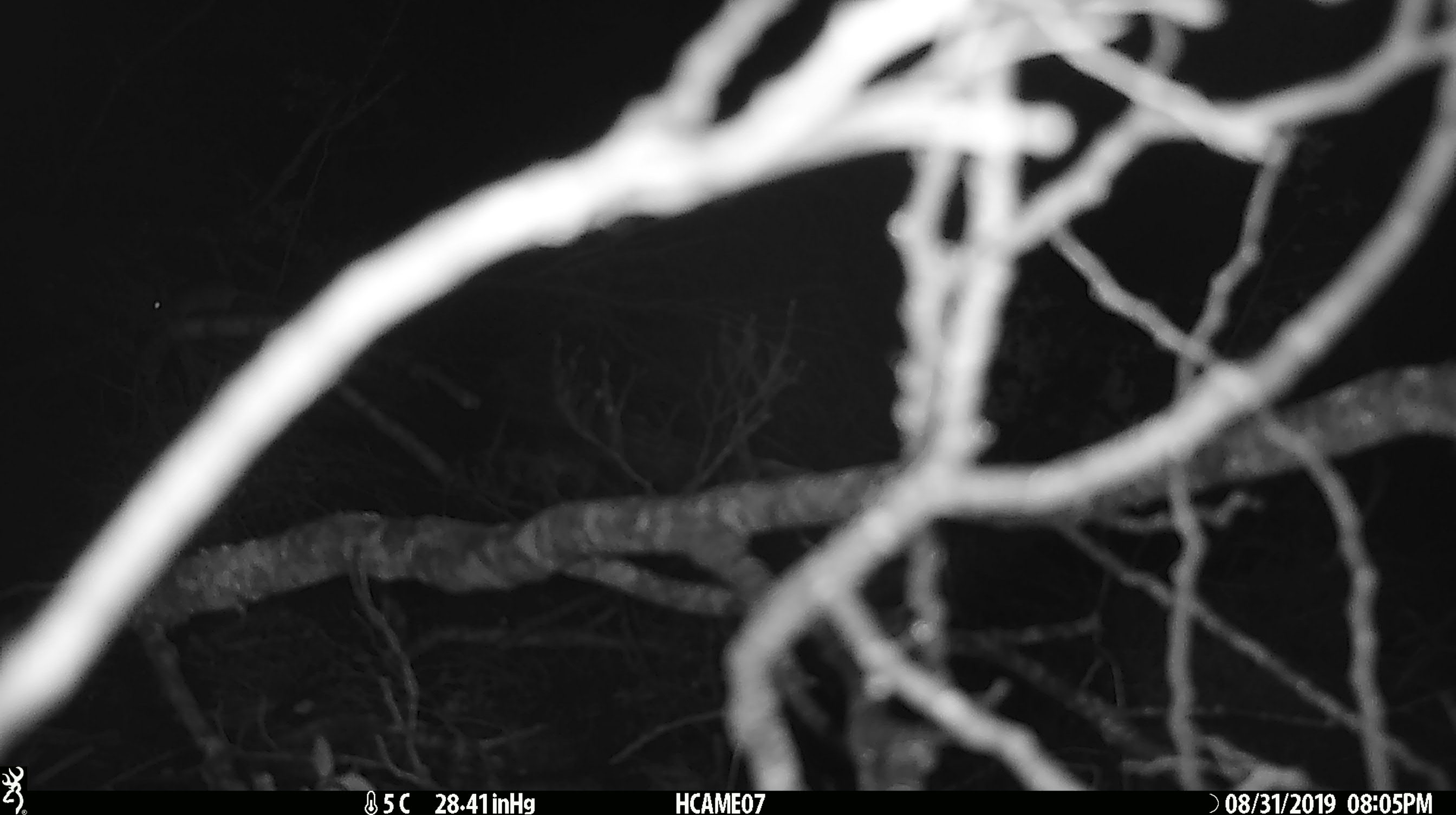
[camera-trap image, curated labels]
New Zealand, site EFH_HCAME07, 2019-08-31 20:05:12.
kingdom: Animalia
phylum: Chordata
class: Mammalia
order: Rodentia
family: Muridae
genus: Mus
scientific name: Mus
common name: mouse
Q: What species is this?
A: Mouse (Mus).